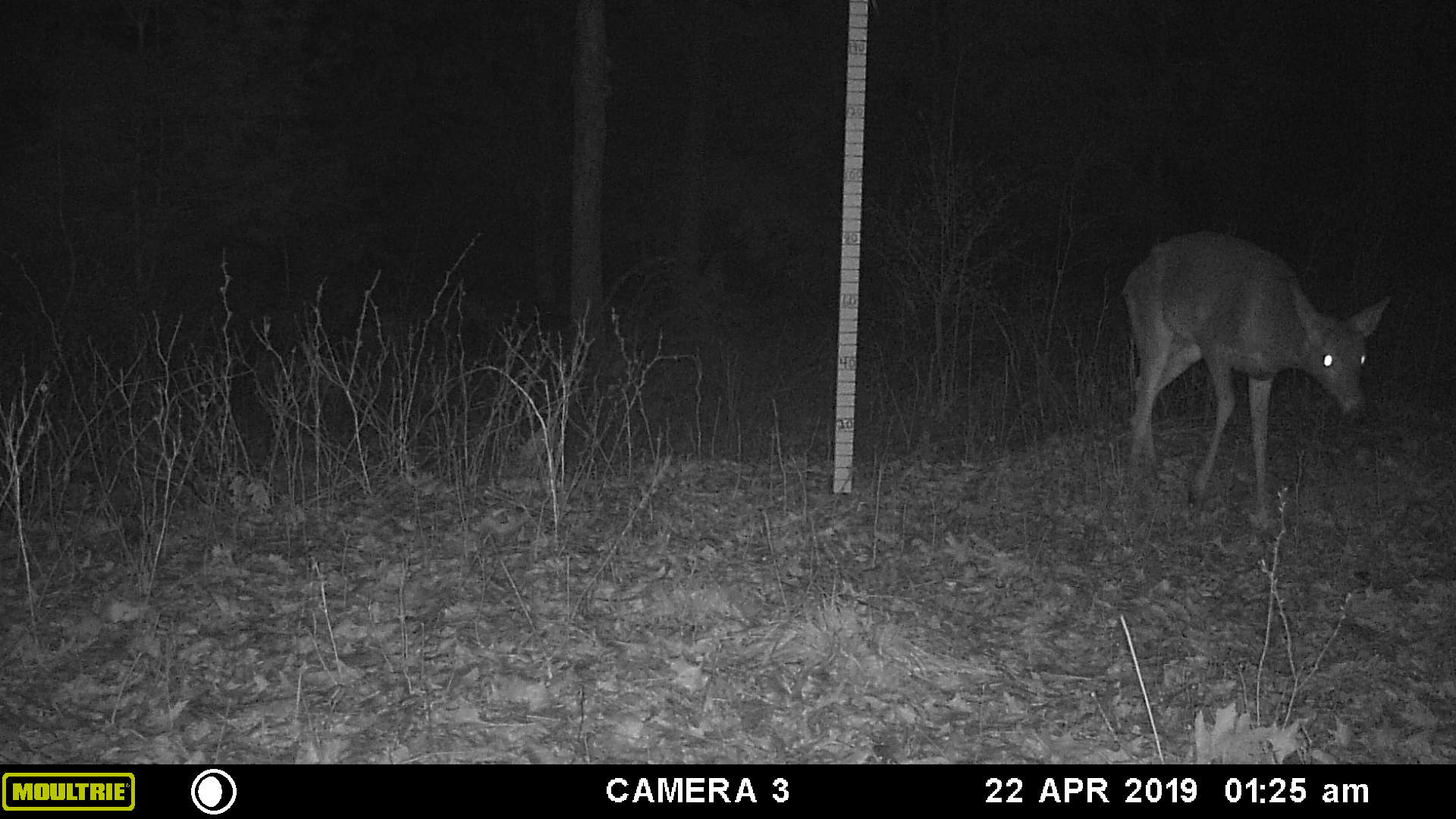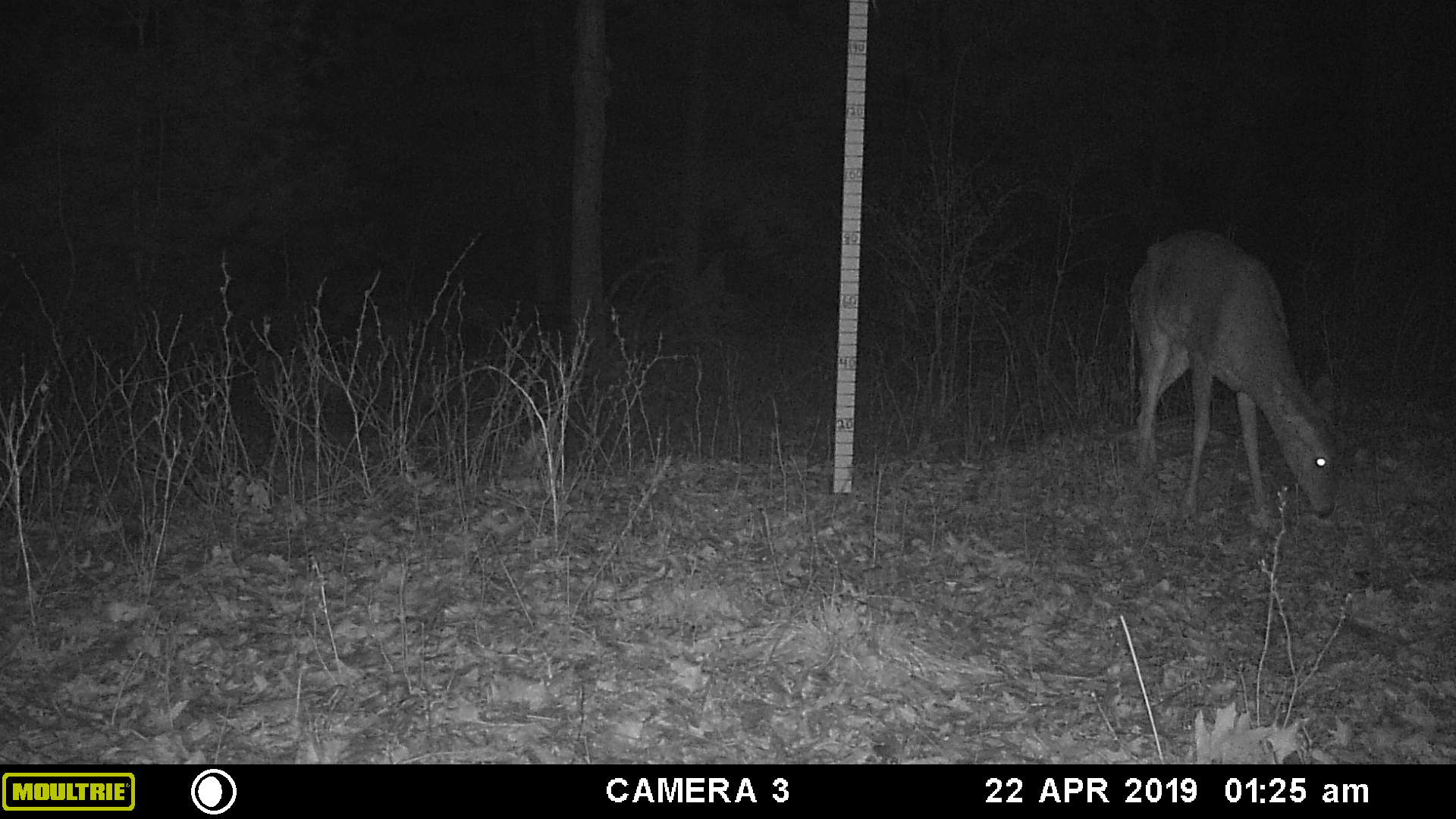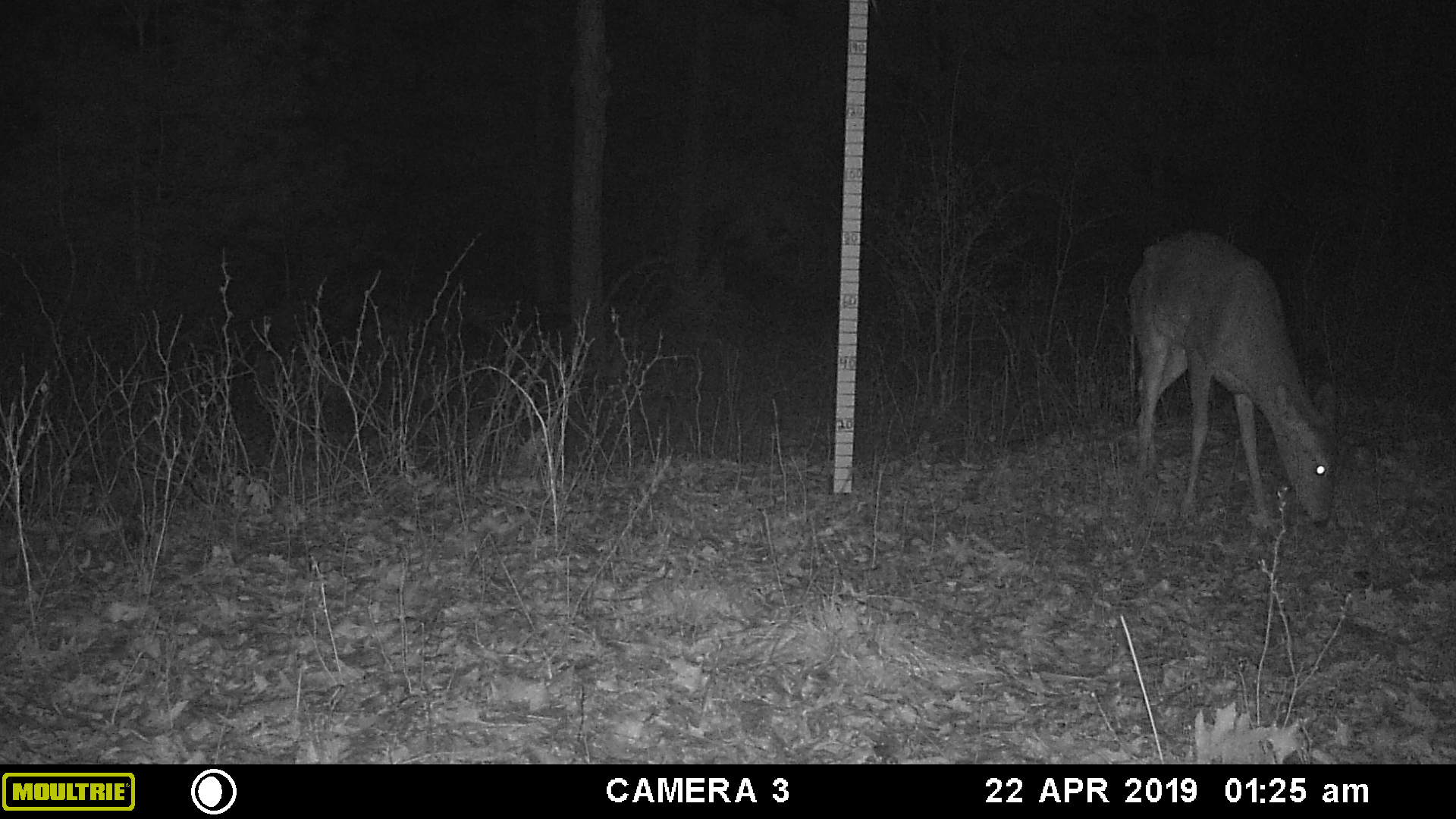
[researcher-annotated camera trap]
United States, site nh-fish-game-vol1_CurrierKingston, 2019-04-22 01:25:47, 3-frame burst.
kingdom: Animalia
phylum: Chordata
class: Mammalia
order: Artiodactyla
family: Cervidae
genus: Odocoileus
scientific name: Odocoileus virginianus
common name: white-tailed deer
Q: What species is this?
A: White-tailed deer (Odocoileus virginianus).